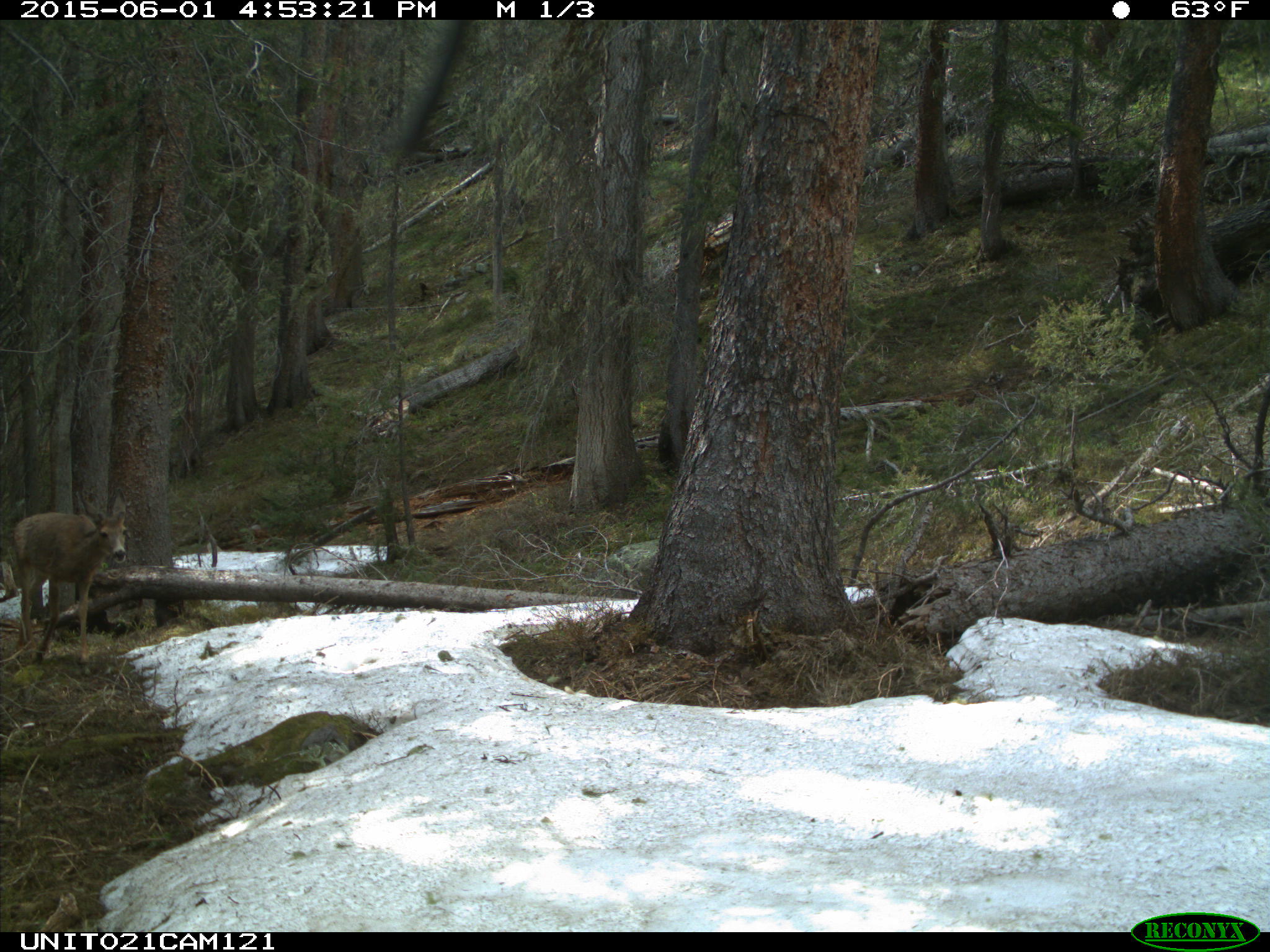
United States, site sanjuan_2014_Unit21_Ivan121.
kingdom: Animalia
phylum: Chordata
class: Mammalia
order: Artiodactyla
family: Cervidae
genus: Odocoileus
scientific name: Odocoileus hemionus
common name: mule deer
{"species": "Odocoileus hemionus (mule deer)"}